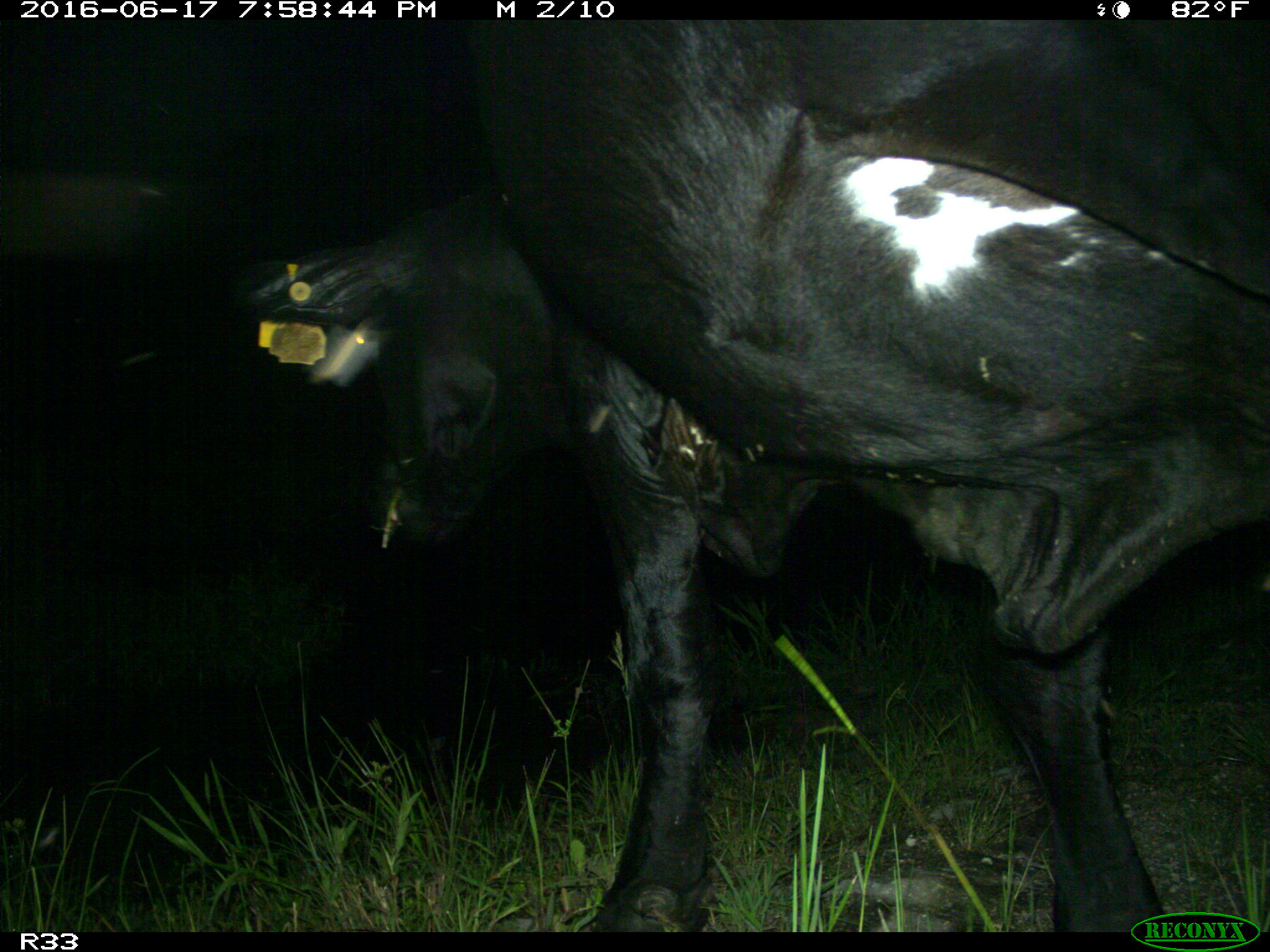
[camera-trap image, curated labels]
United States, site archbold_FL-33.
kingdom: Animalia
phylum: Chordata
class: Mammalia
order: Artiodactyla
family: Bovidae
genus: Bos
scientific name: Bos taurus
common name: domestic cow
Bos taurus (domestic cow).